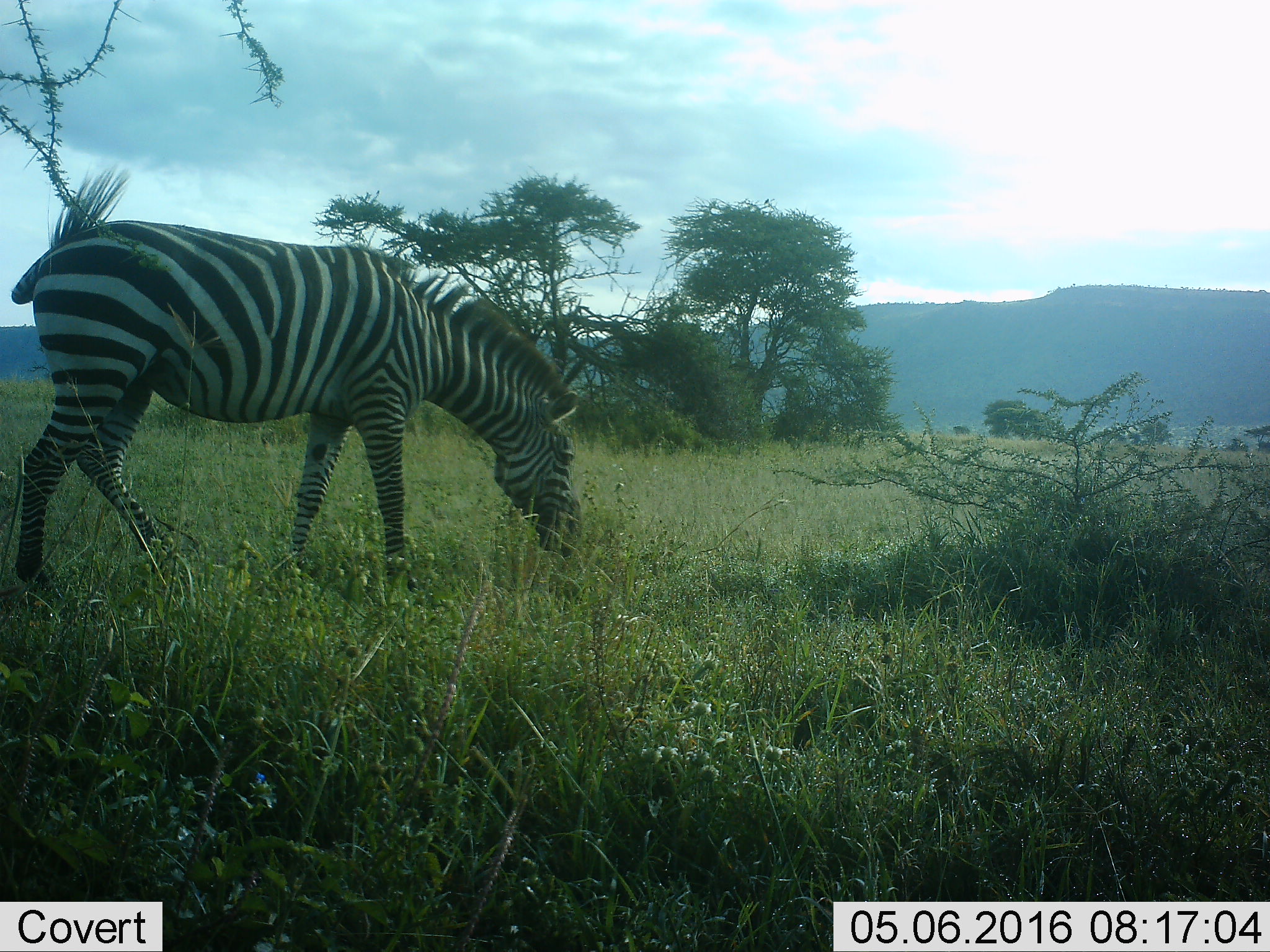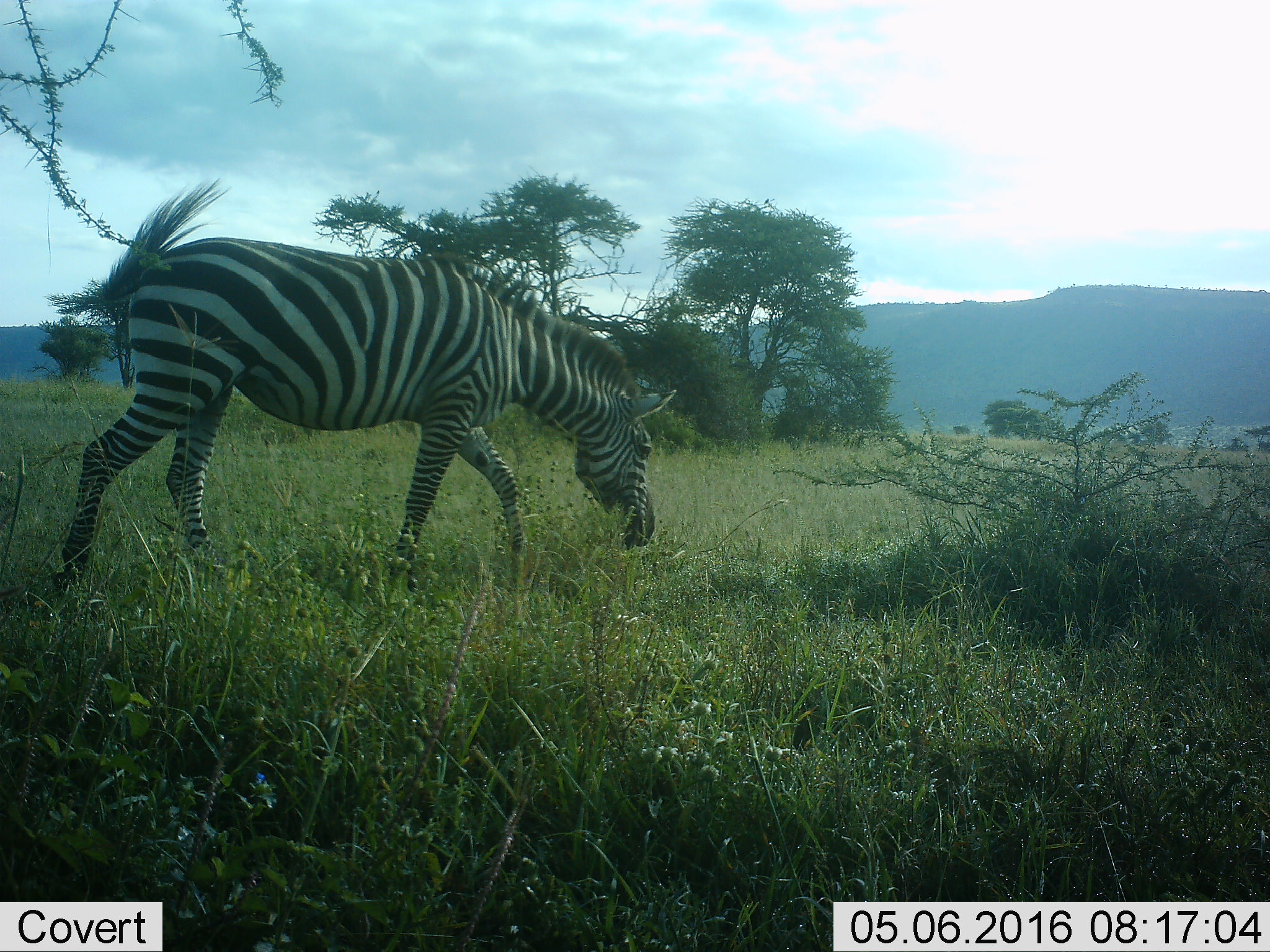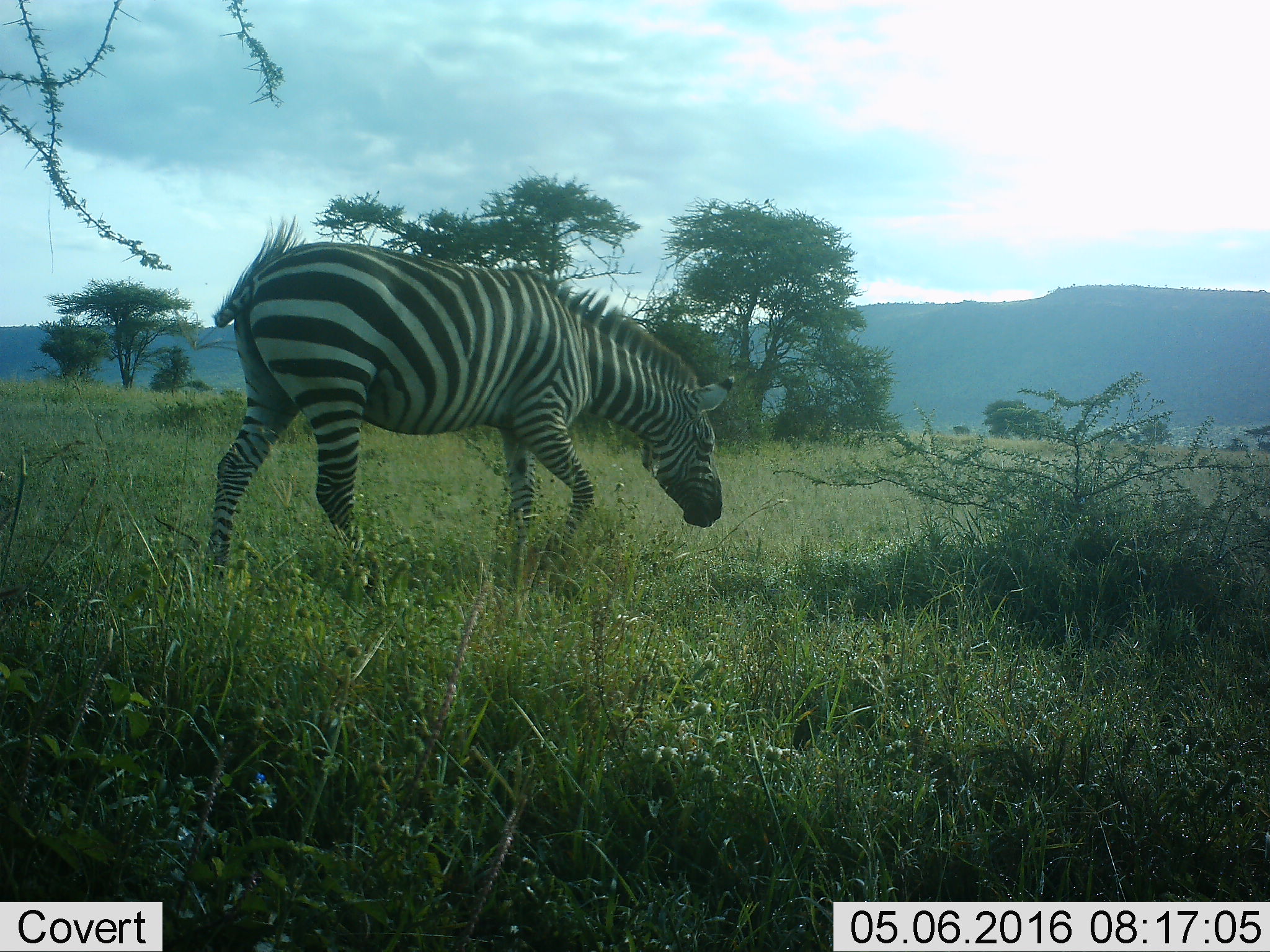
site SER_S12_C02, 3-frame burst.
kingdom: Animalia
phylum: Chordata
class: Mammalia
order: Perissodactyla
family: Equidae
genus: Equus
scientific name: Equus quagga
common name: plains zebra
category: zebraplains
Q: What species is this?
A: Zebraplains (plains zebra) (Equus quagga).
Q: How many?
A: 1.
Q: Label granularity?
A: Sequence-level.